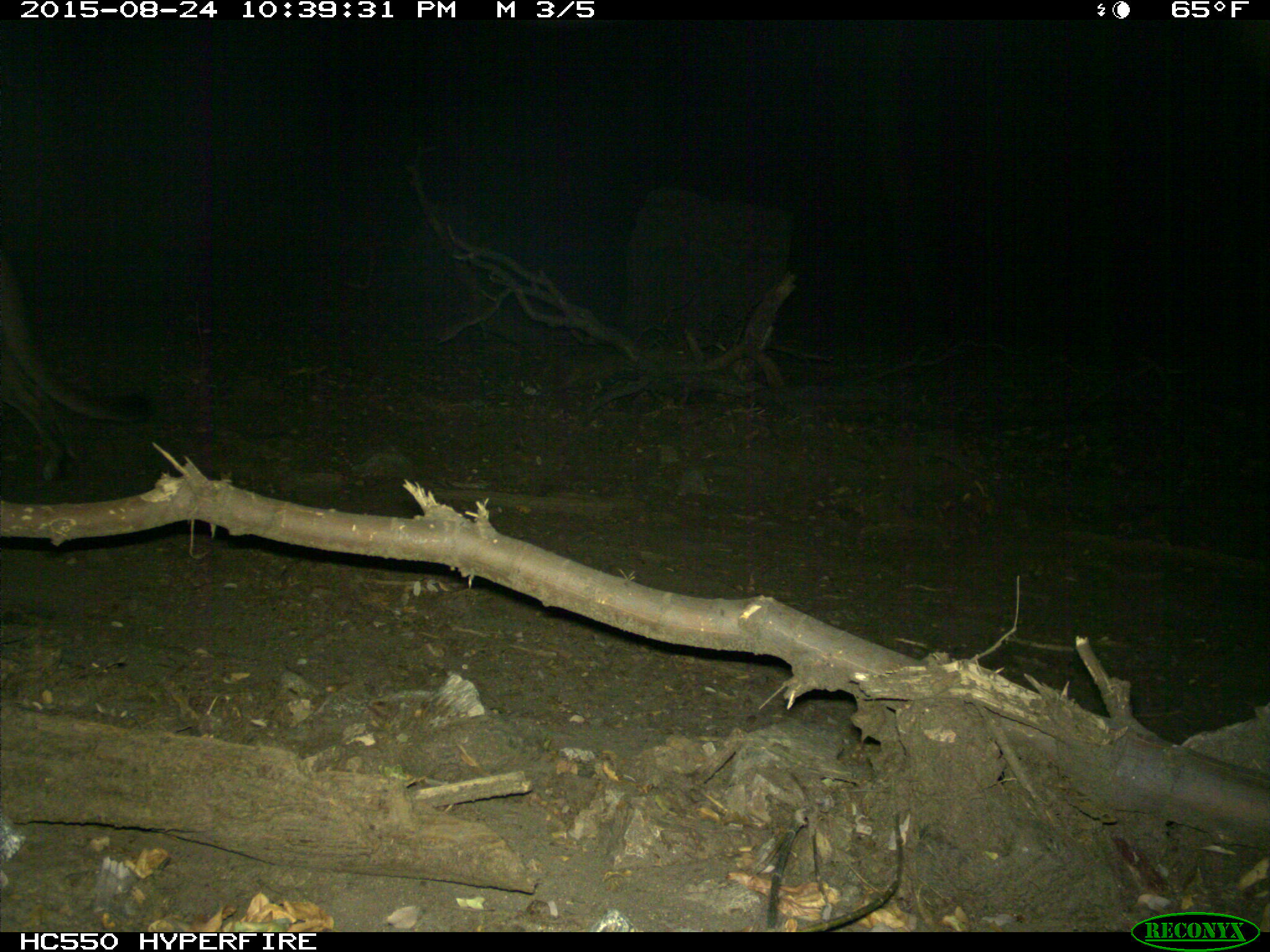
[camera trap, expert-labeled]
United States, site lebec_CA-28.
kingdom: Animalia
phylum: Chordata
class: Mammalia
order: Carnivora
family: Felidae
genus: Puma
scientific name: Puma concolor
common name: mountain lion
Puma concolor (mountain lion).